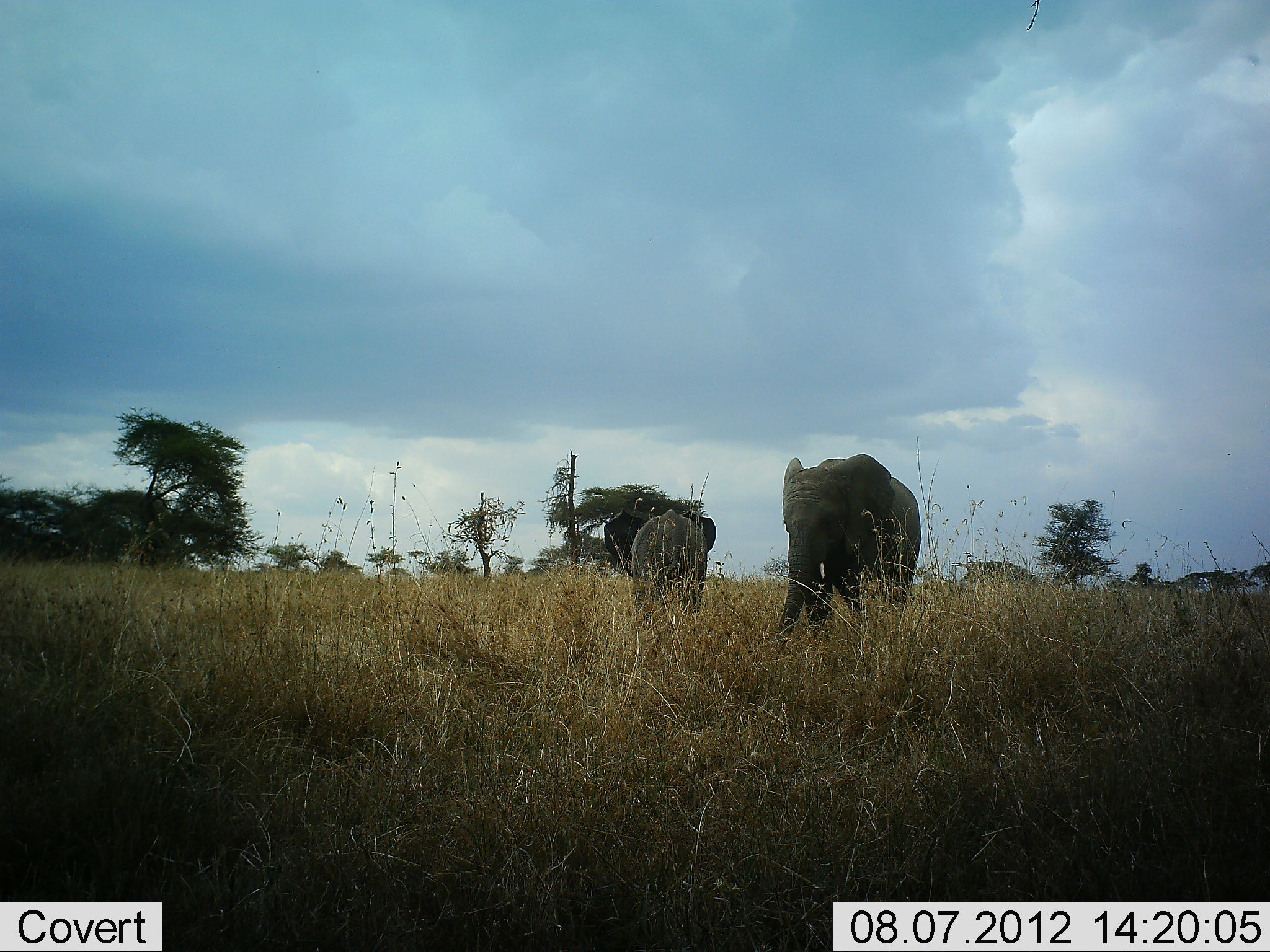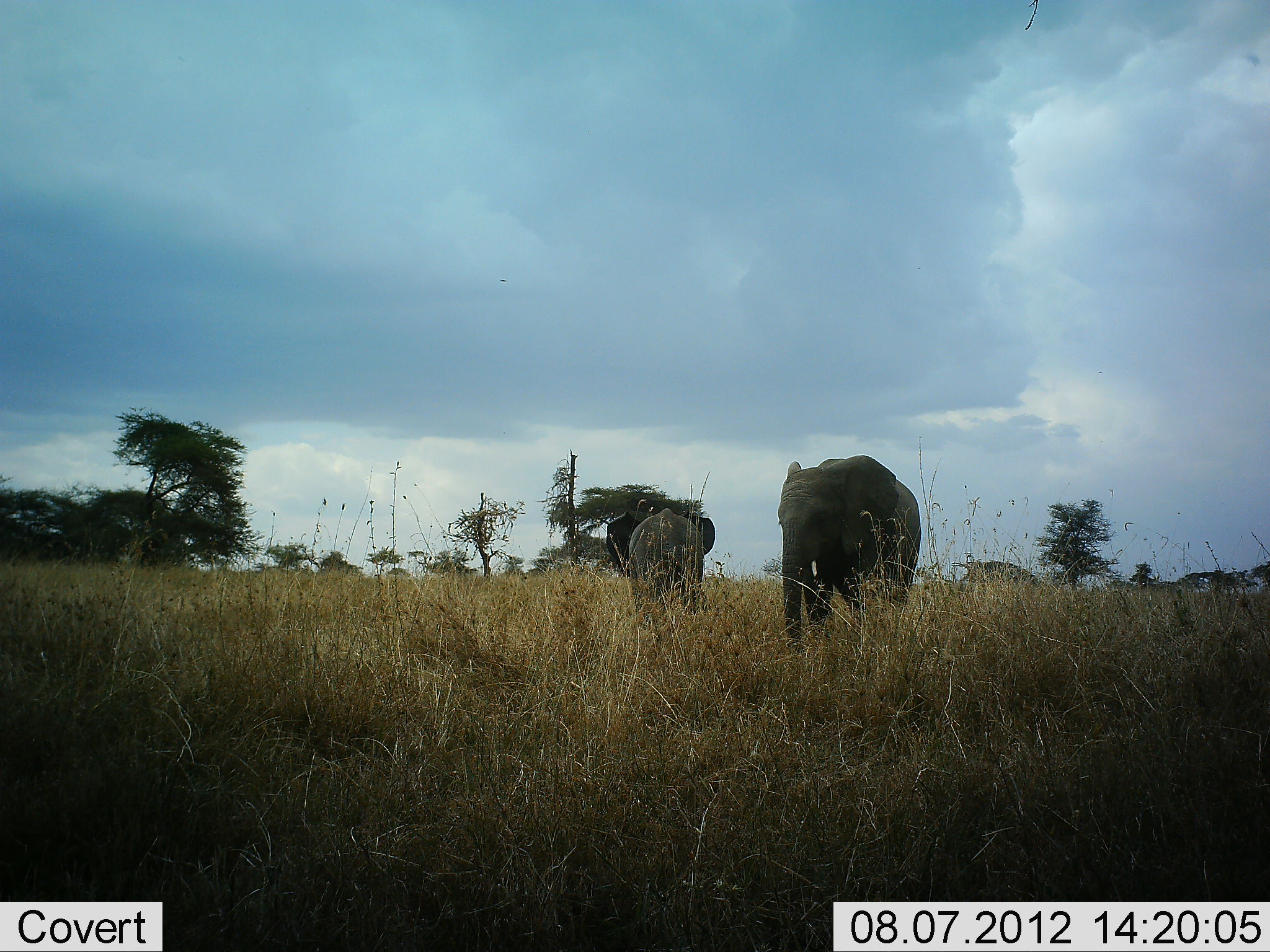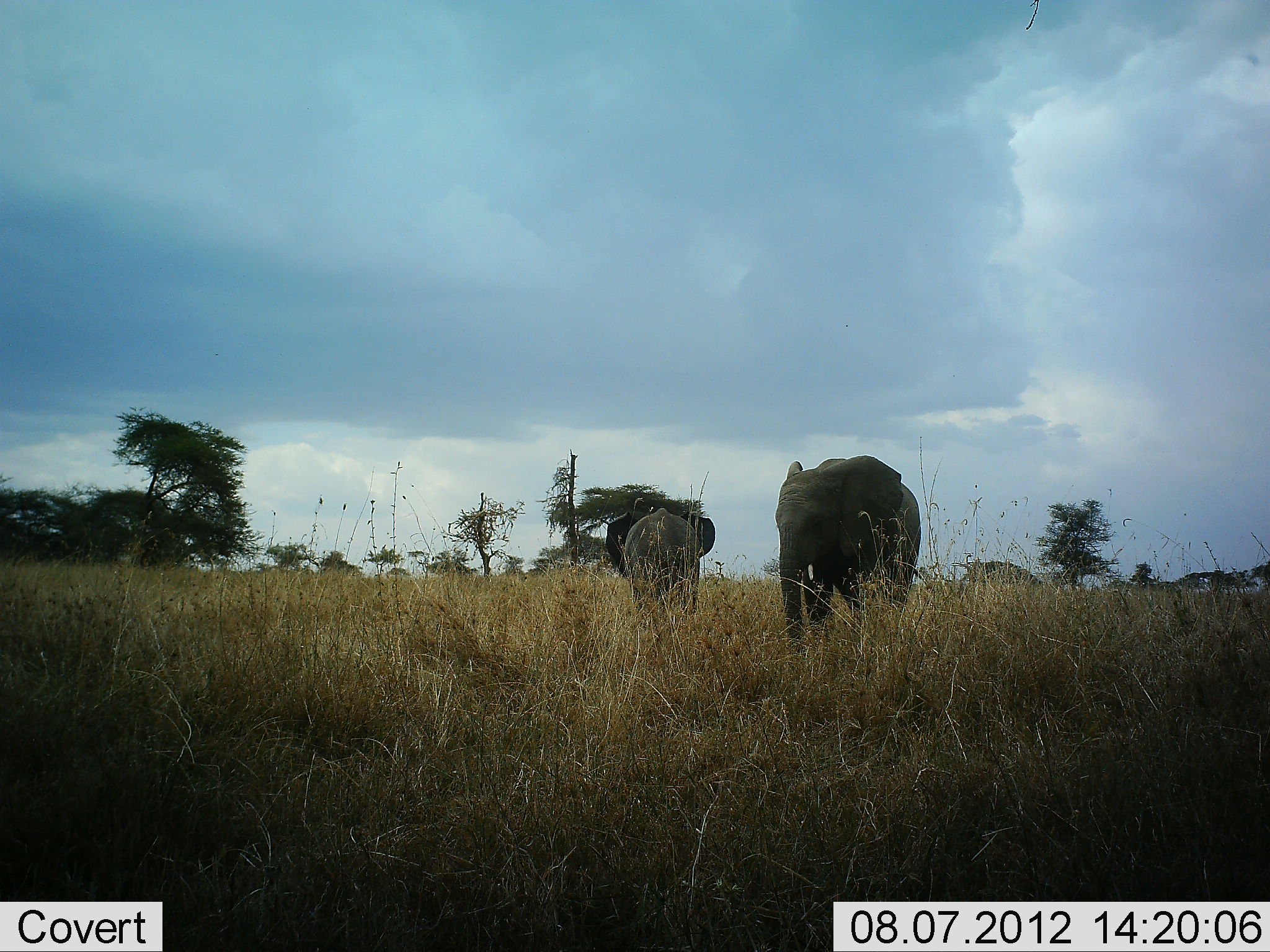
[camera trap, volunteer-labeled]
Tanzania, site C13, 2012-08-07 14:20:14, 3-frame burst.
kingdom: Animalia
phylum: Chordata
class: Mammalia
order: Proboscidea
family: Elephantidae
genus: Loxodonta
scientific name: Loxodonta africana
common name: african bush elephant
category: elephant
Elephant (african bush elephant) (Loxodonta africana), count 2. Behavior (volunteer vote fractions): standing 73%, resting 0%, moving 0%, interacting 0%. Young present (vote fraction): 0%. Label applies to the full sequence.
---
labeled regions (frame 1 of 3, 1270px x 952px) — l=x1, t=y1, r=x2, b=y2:
animal: l=776, t=453, r=922, b=650; l=604, t=509, r=717, b=618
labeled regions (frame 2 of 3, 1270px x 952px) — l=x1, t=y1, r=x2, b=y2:
animal: l=777, t=454, r=922, b=656; l=606, t=510, r=716, b=617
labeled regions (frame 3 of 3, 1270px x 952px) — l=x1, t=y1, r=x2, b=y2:
animal: l=774, t=454, r=921, b=651; l=606, t=507, r=716, b=618